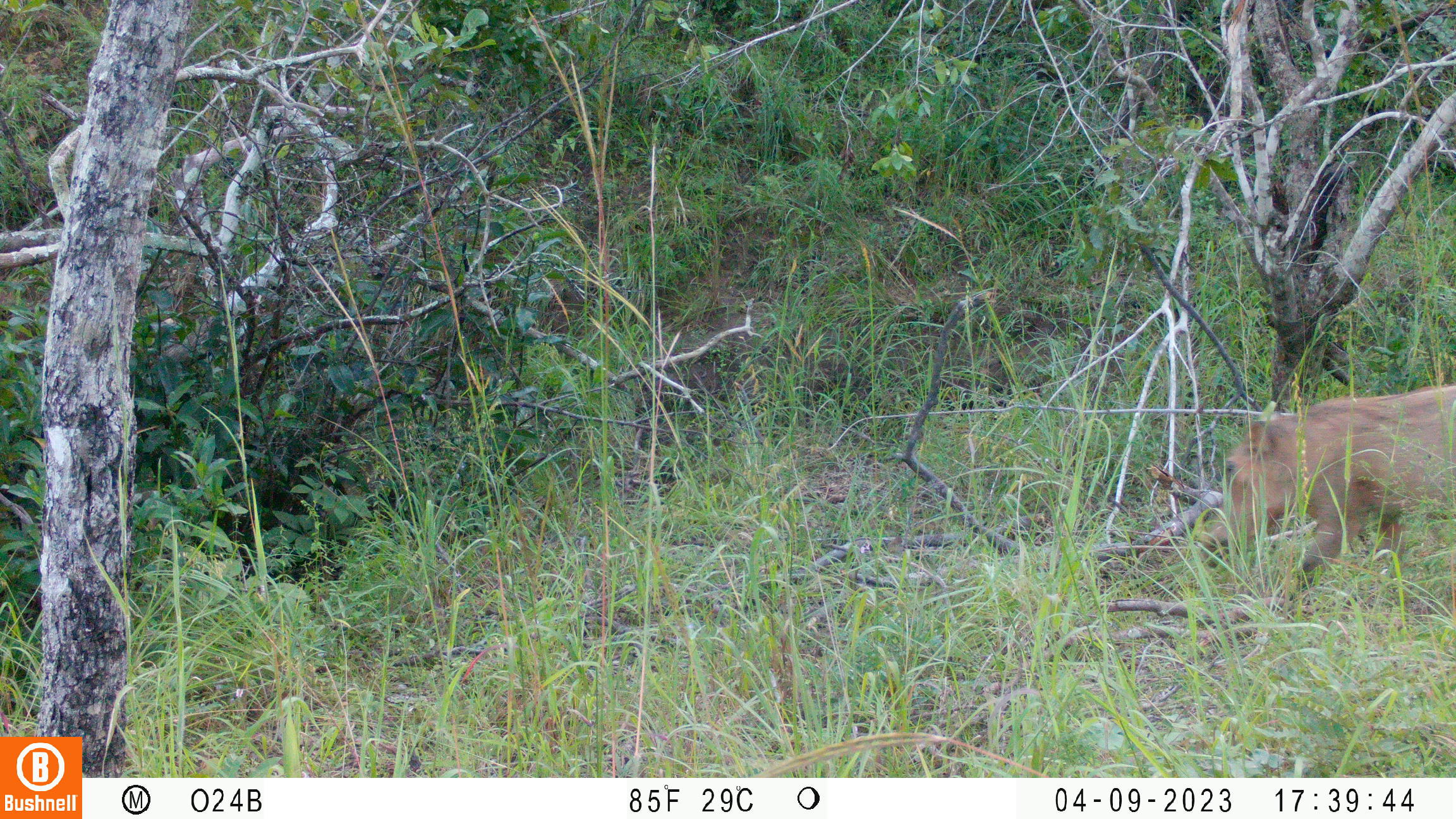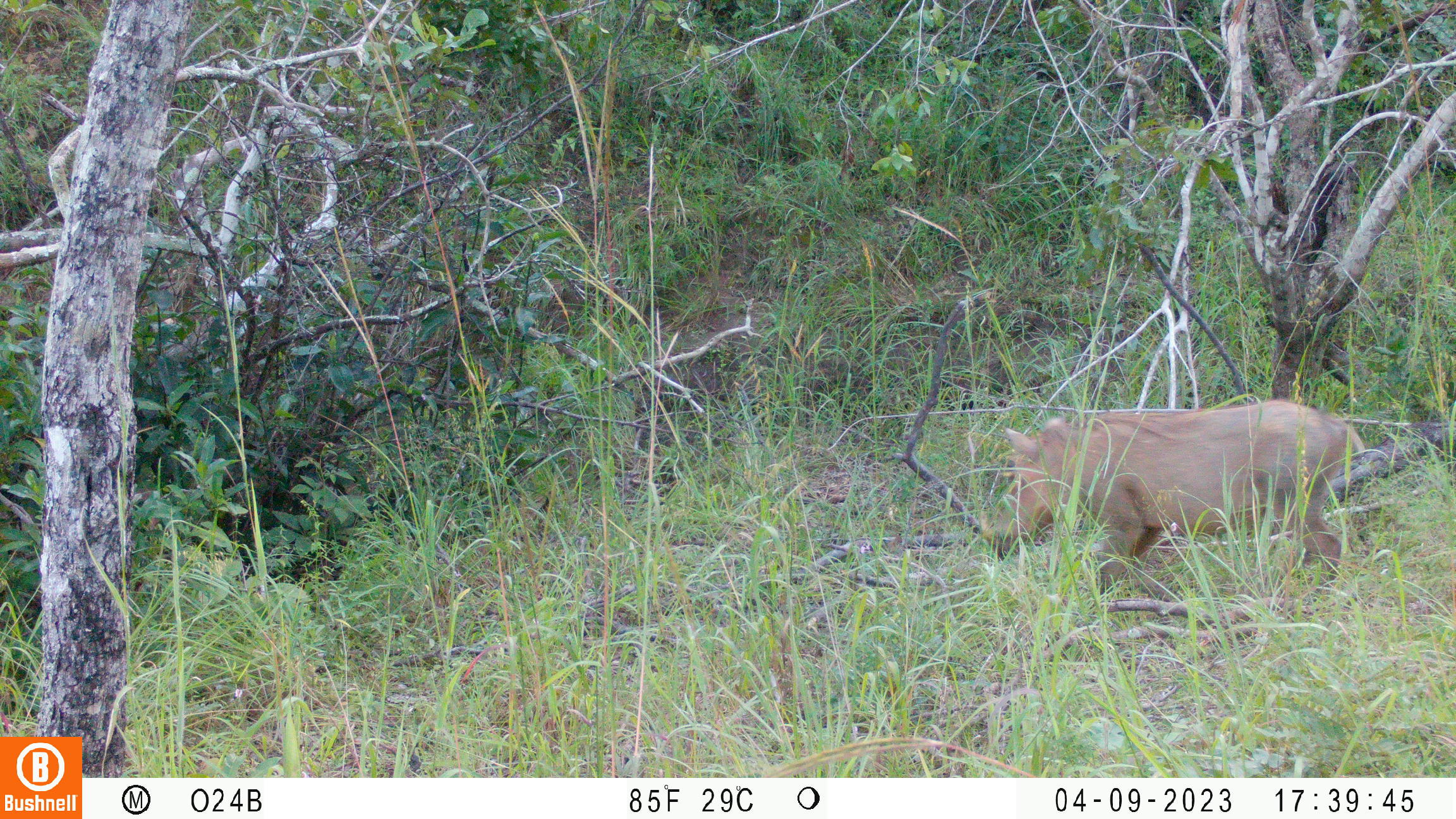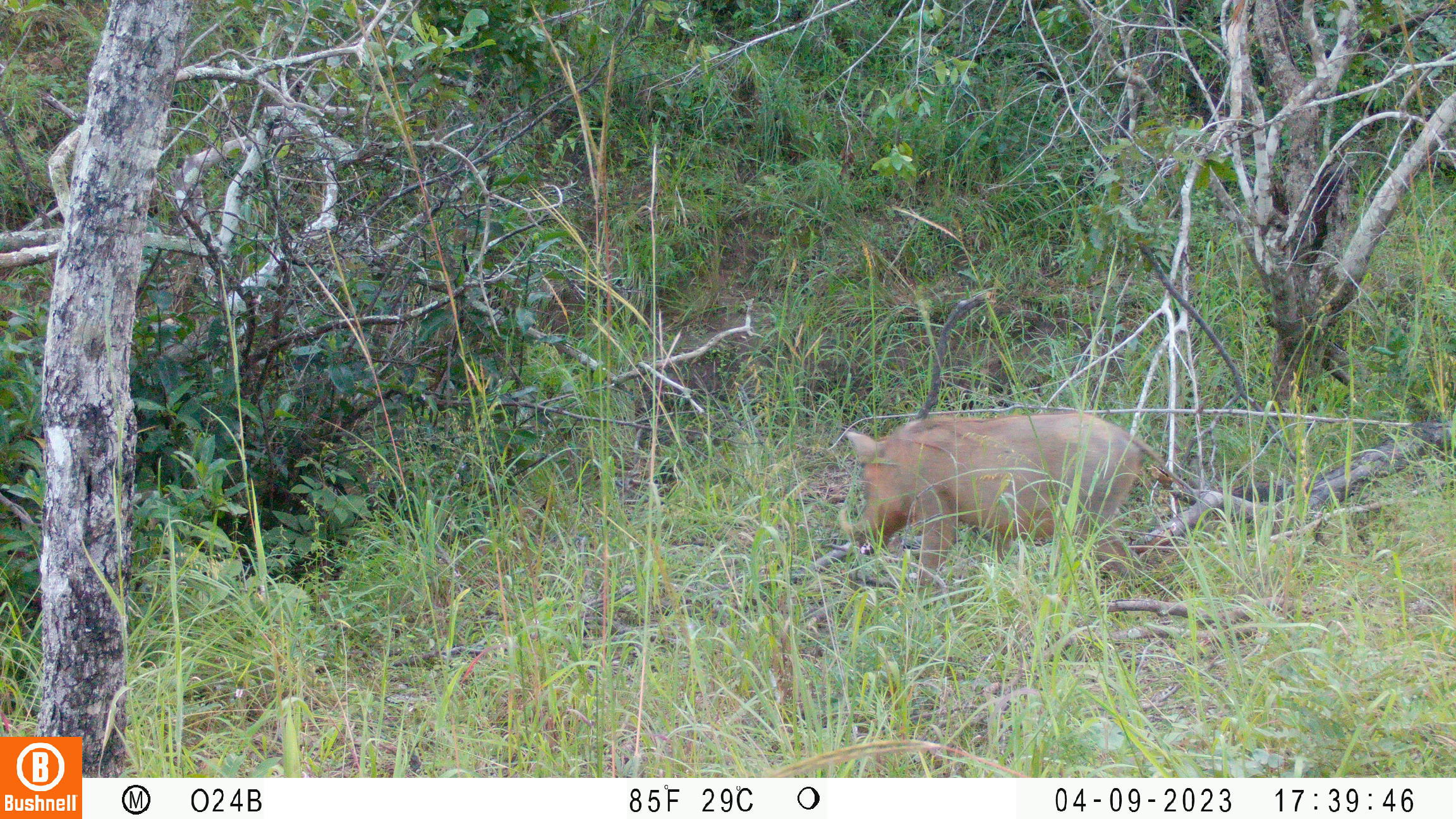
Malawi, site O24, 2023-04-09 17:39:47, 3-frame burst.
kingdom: Animalia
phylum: Chordata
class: Mammalia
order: Artiodactyla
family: Suidae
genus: Phacochoerus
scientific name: Phacochoerus africanus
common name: common warthog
Common warthog (Phacochoerus africanus), count 1.